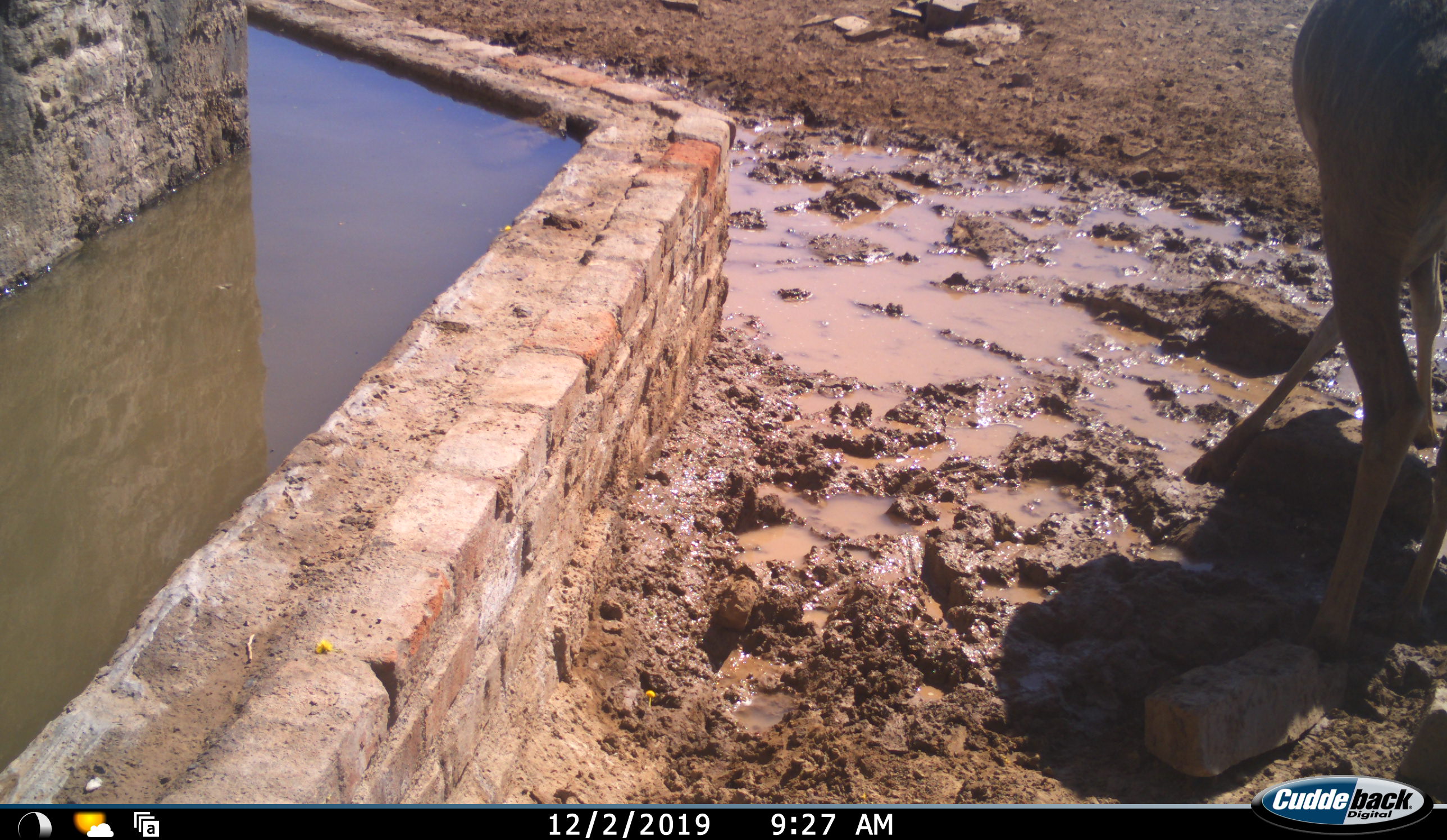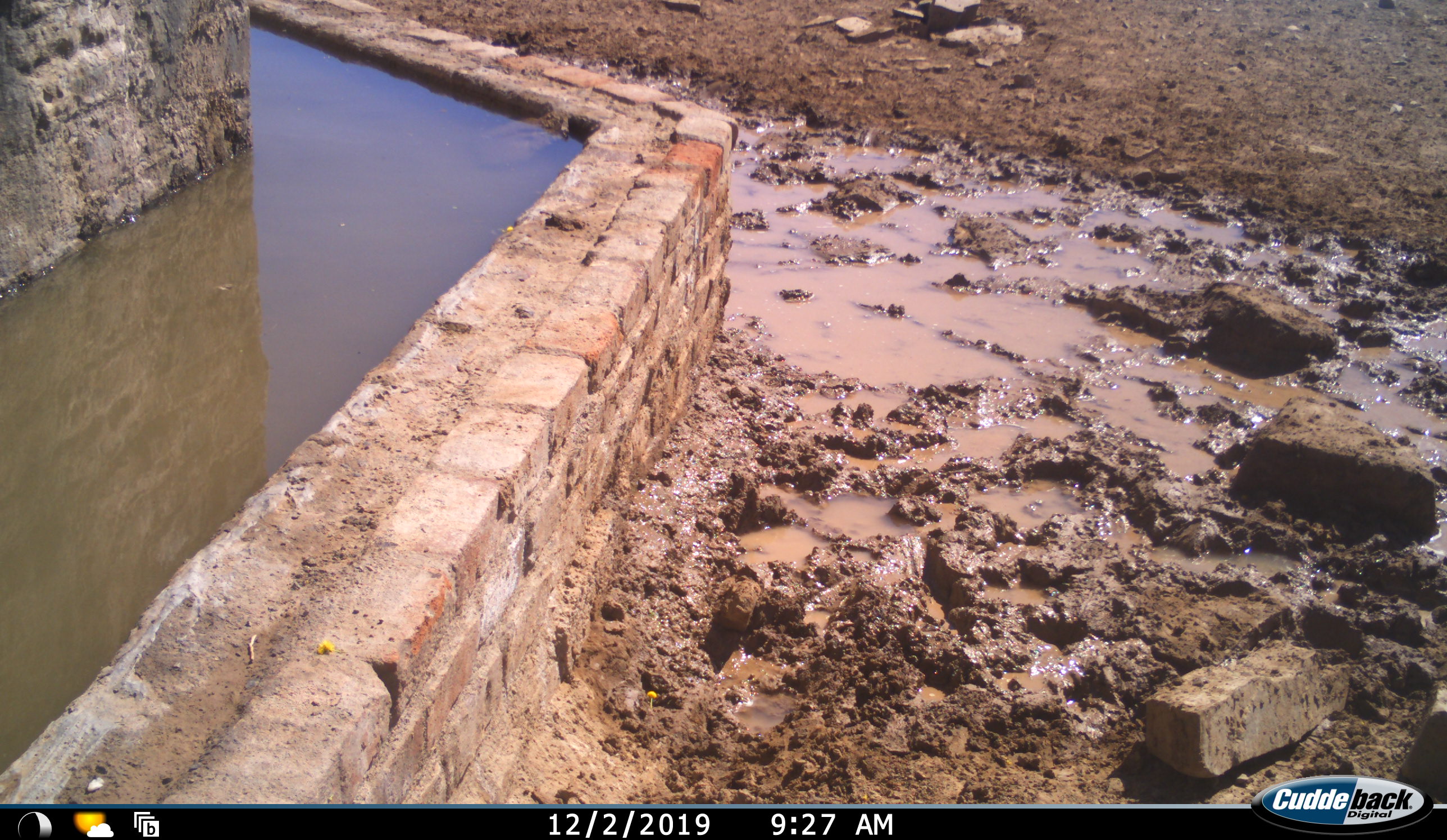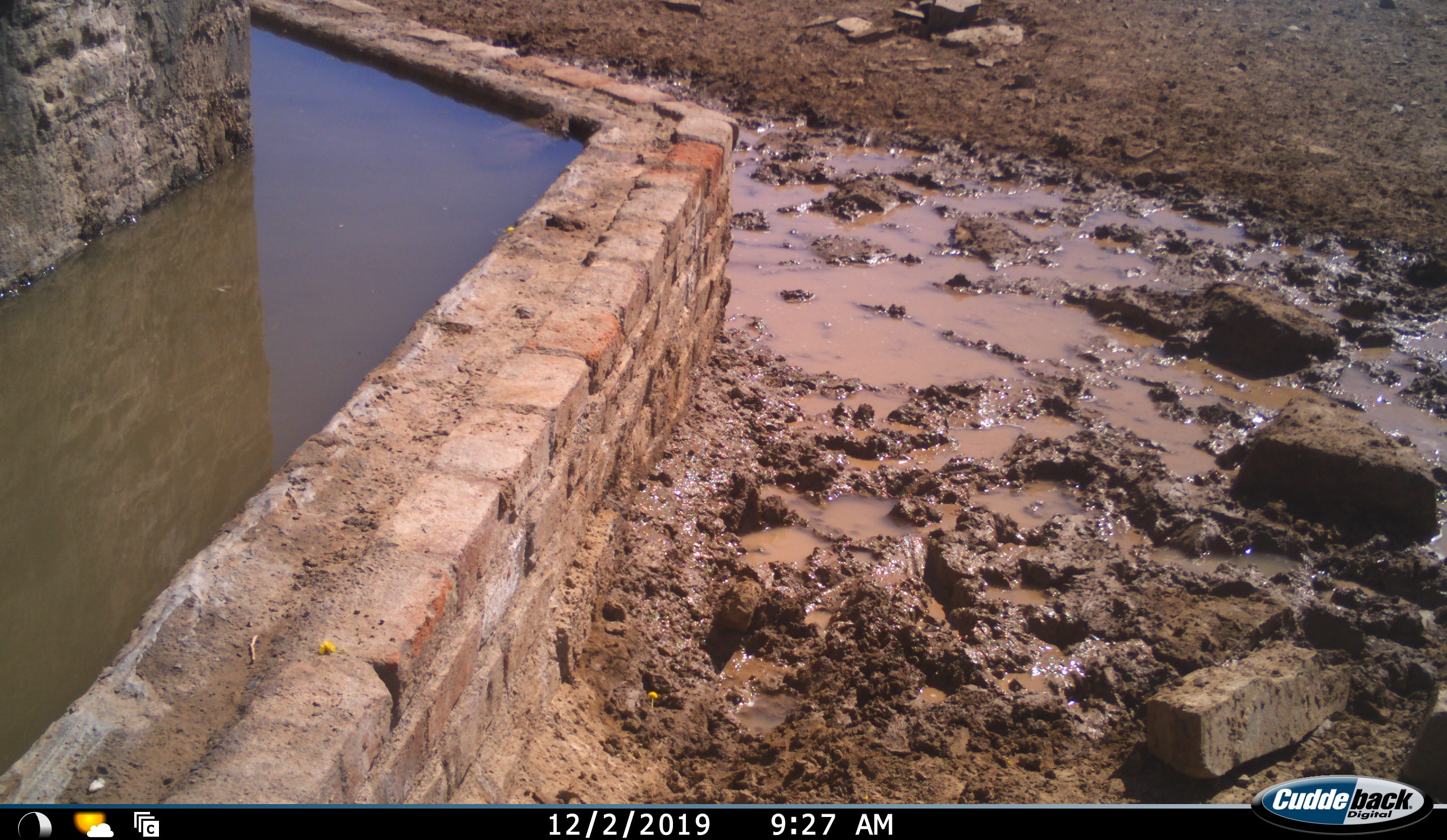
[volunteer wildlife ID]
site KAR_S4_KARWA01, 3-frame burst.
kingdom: Animalia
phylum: Chordata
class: Mammalia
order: Artiodactyla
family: Bovidae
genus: Tragelaphus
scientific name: Tragelaphus oryx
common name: eland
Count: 1.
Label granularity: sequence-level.